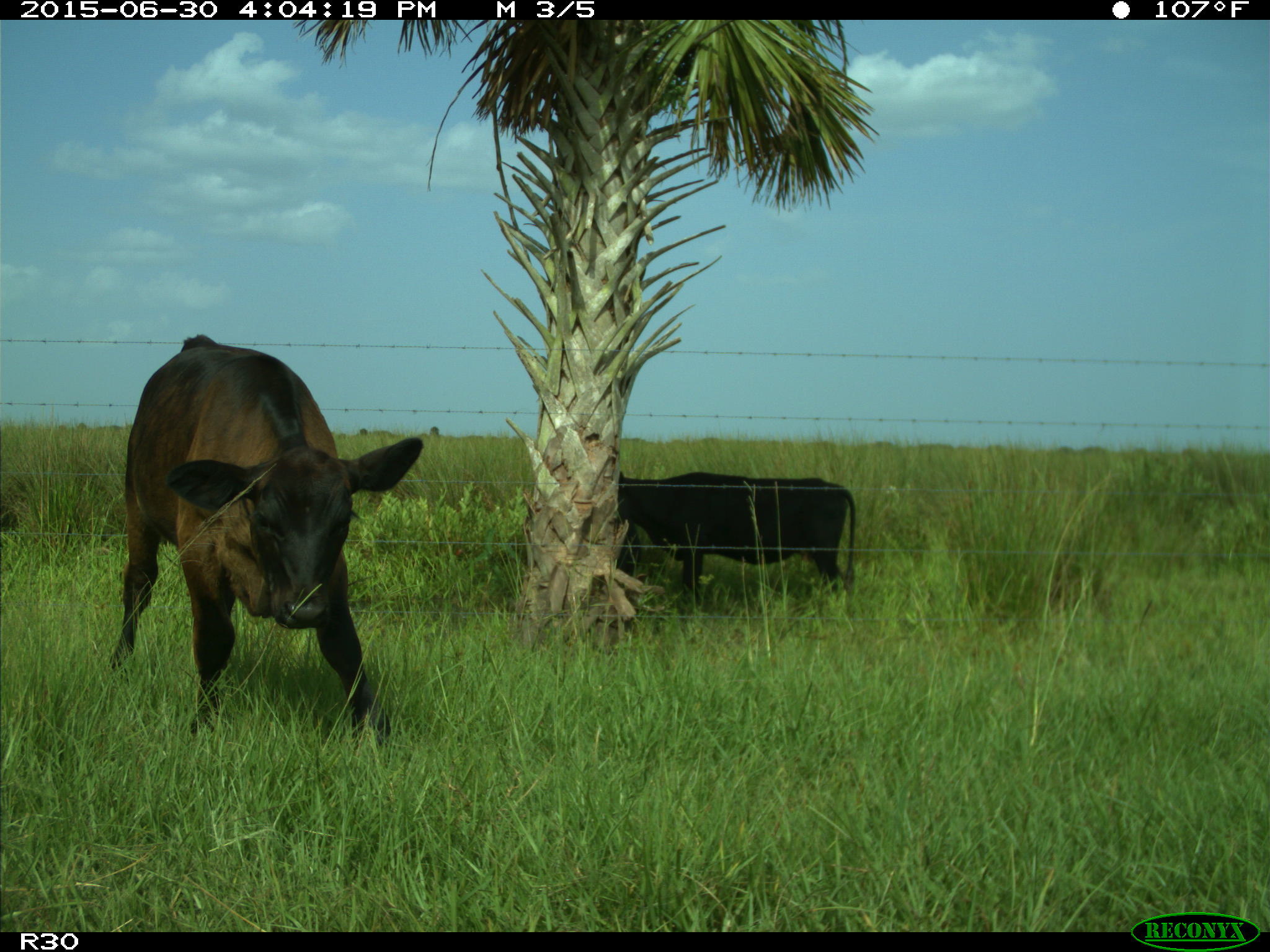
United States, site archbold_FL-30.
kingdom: Animalia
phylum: Chordata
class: Mammalia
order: Artiodactyla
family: Bovidae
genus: Bos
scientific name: Bos taurus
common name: domestic cow